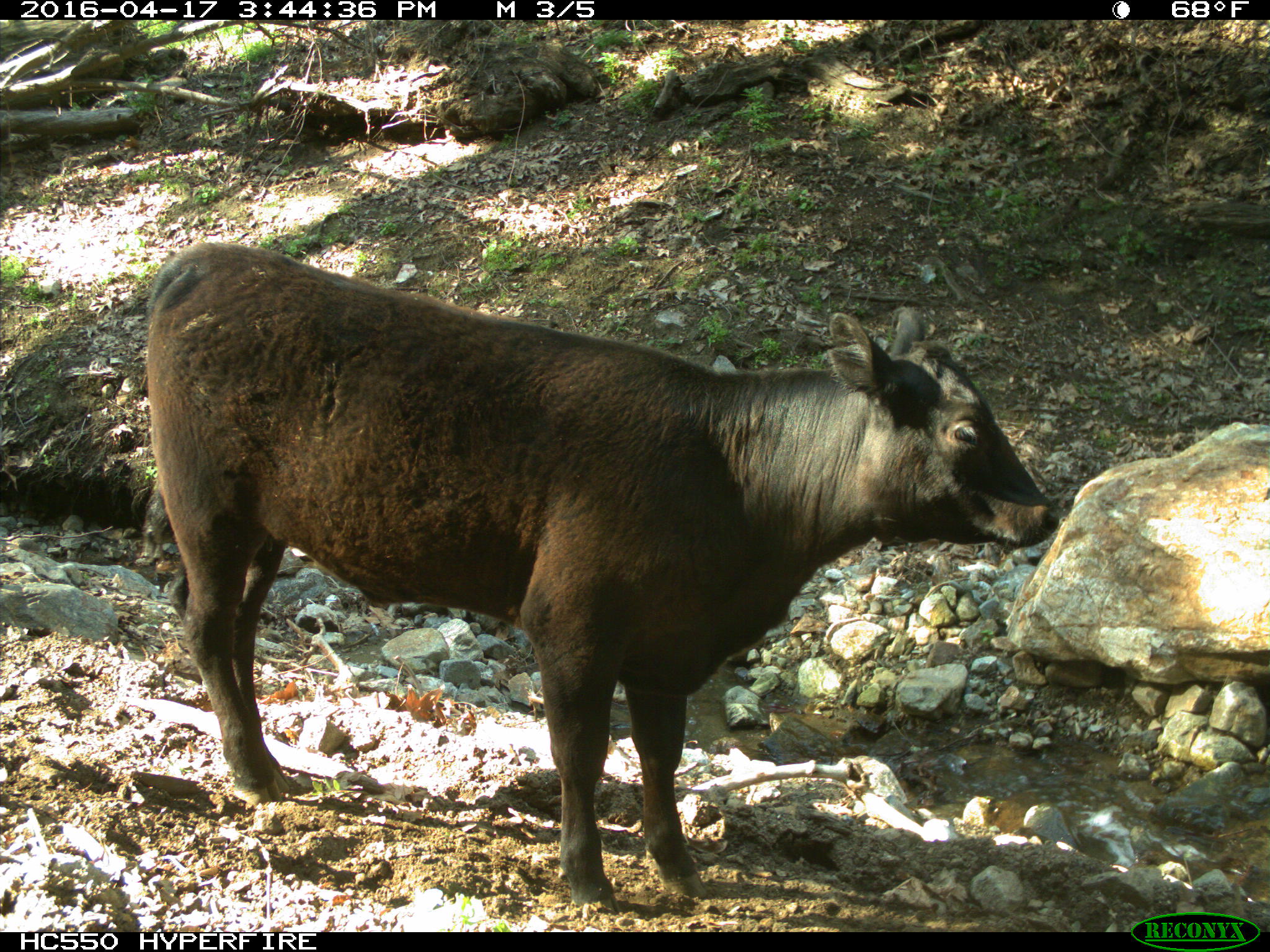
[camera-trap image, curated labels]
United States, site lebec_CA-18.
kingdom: Animalia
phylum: Chordata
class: Mammalia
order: Artiodactyla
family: Bovidae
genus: Bos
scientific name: Bos taurus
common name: domestic cow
Bos taurus (domestic cow).